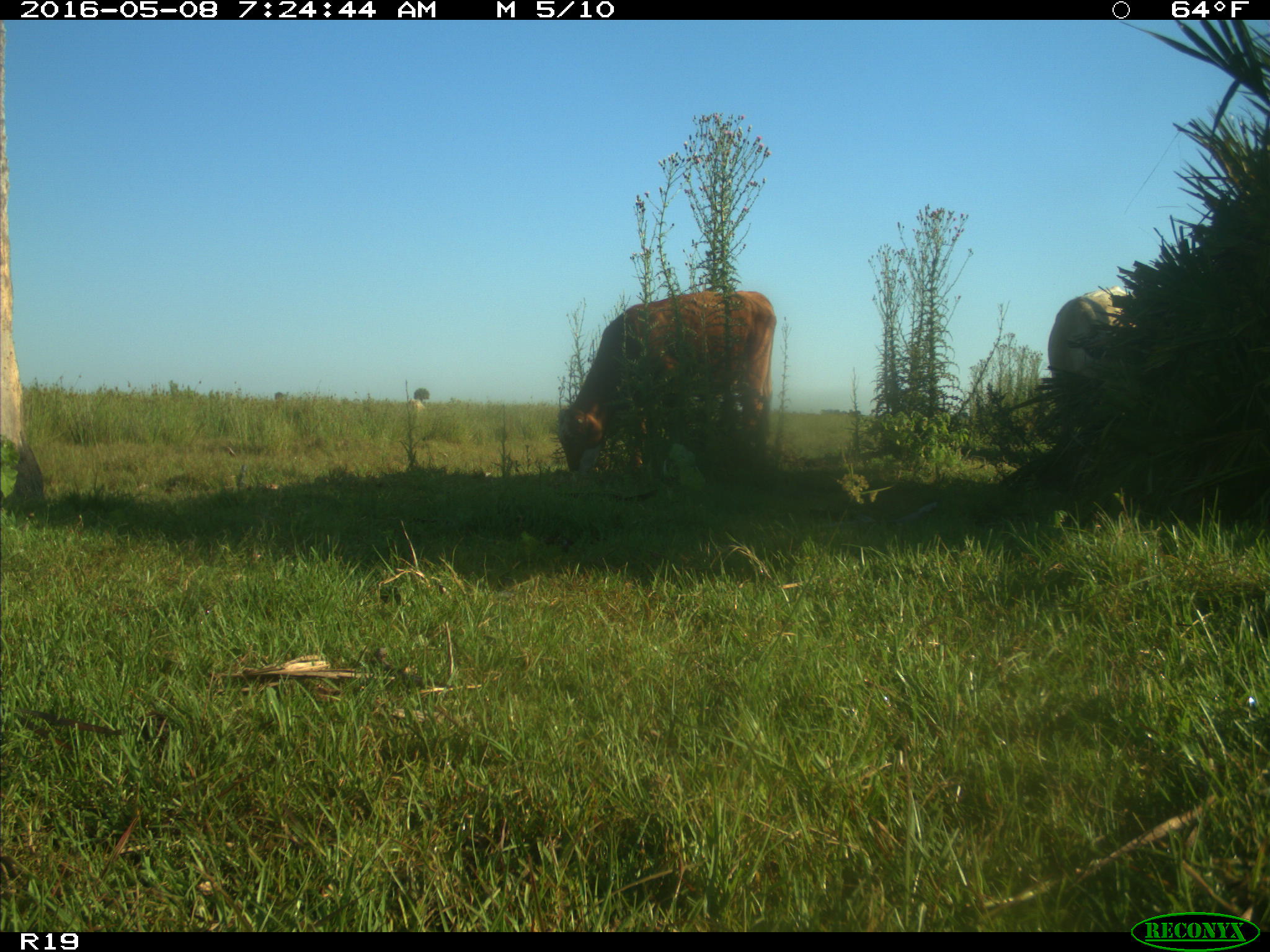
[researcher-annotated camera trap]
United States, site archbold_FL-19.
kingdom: Animalia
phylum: Chordata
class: Mammalia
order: Artiodactyla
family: Bovidae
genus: Bos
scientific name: Bos taurus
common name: domestic cow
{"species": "Bos taurus (domestic cow)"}